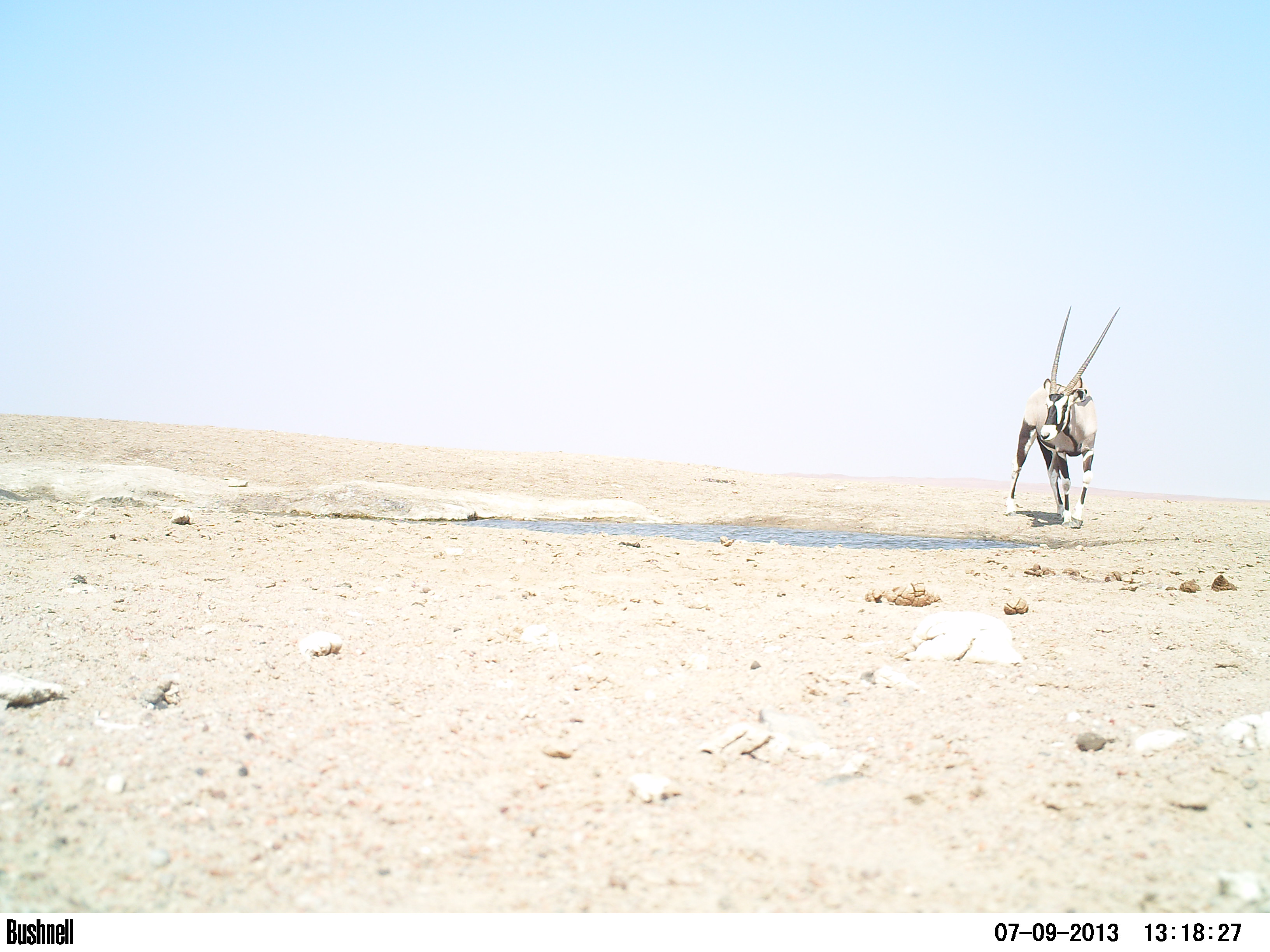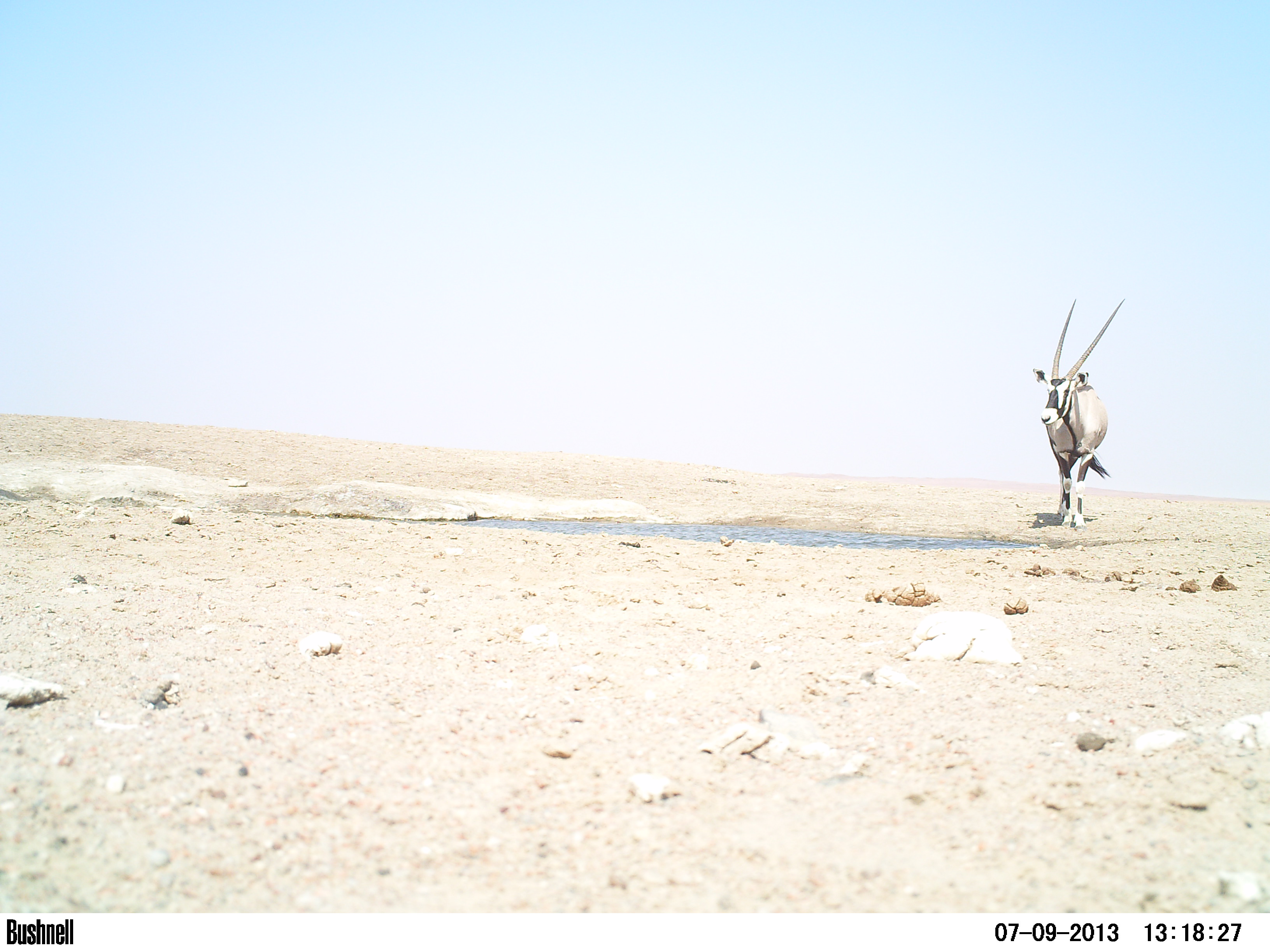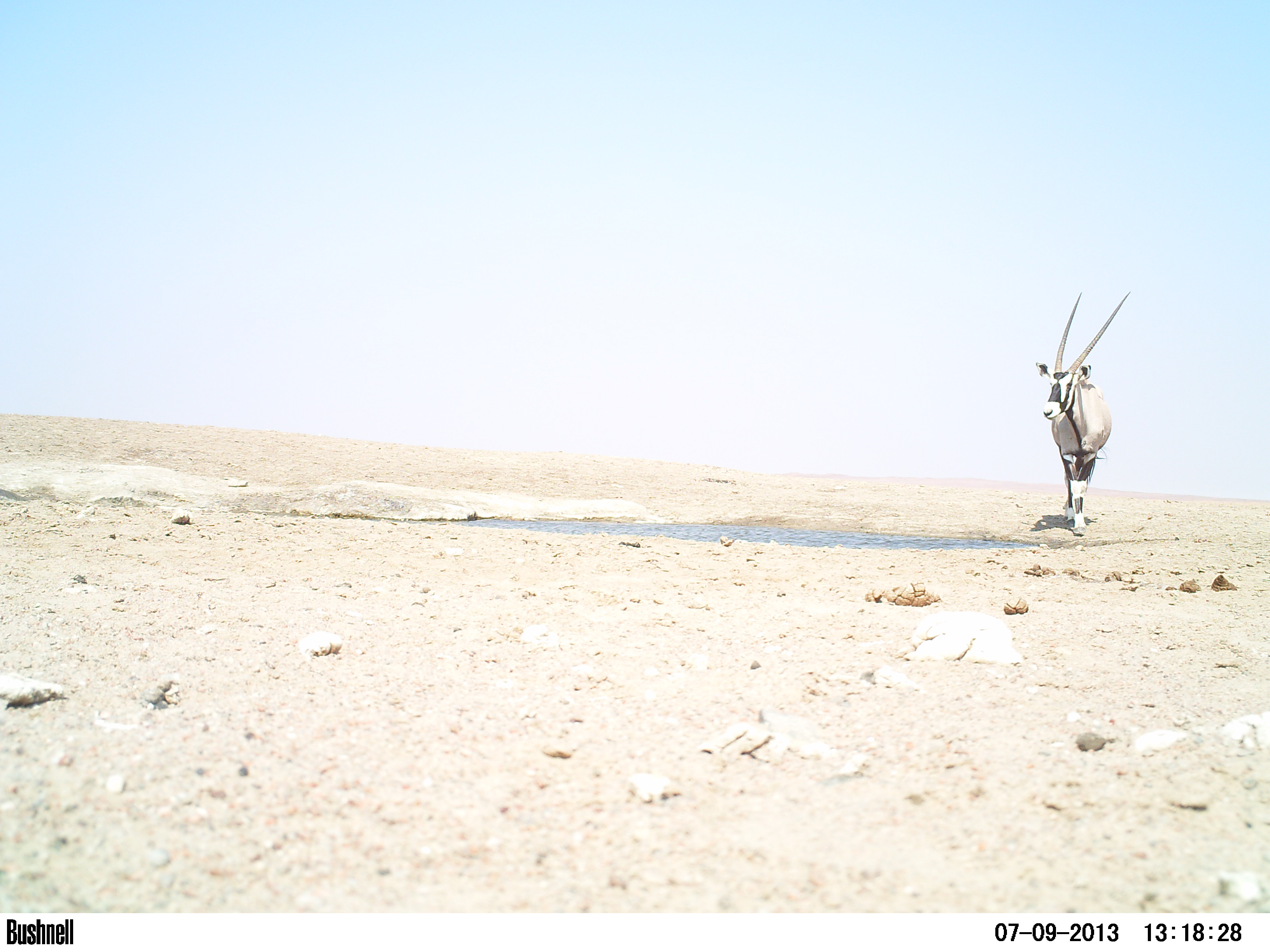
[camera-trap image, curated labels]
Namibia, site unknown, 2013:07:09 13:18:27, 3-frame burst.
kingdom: Animalia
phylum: Chordata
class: Mammalia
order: Artiodactyla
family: Bovidae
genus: Oryx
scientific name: Oryx gazella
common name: gemsbok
Oryx gazella (gemsbok).